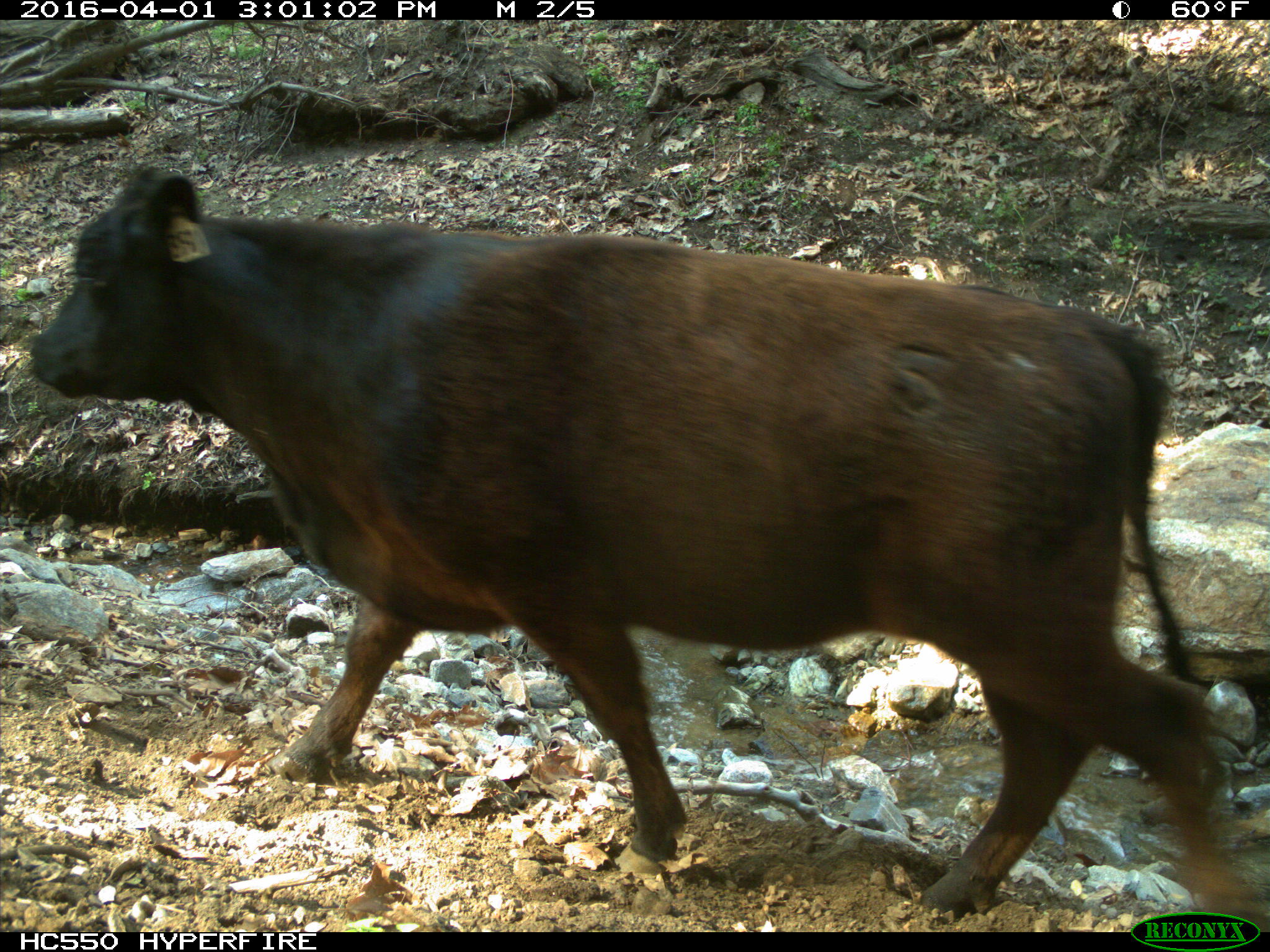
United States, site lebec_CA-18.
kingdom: Animalia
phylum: Chordata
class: Mammalia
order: Artiodactyla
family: Bovidae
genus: Bos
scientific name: Bos taurus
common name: domestic cow